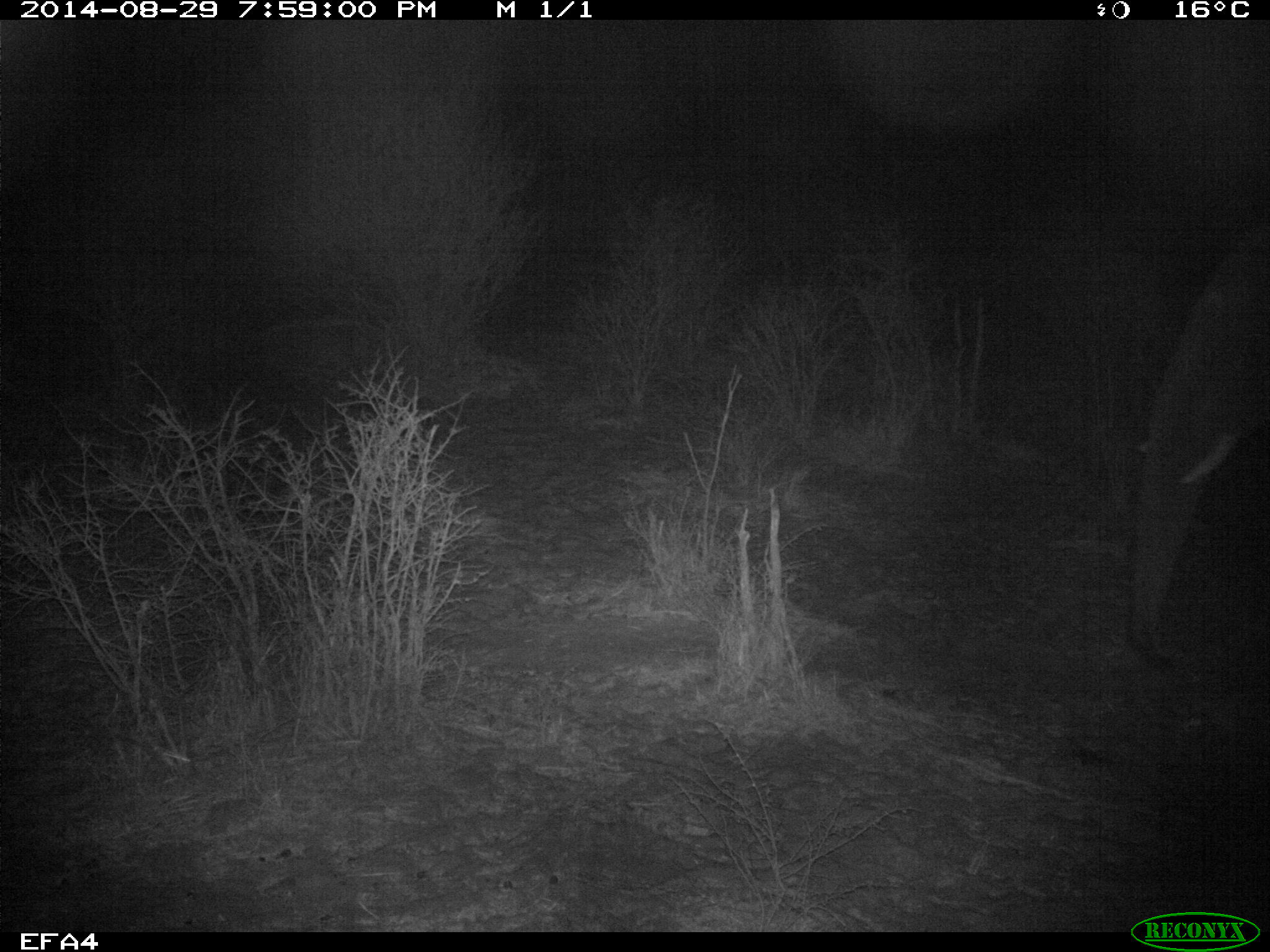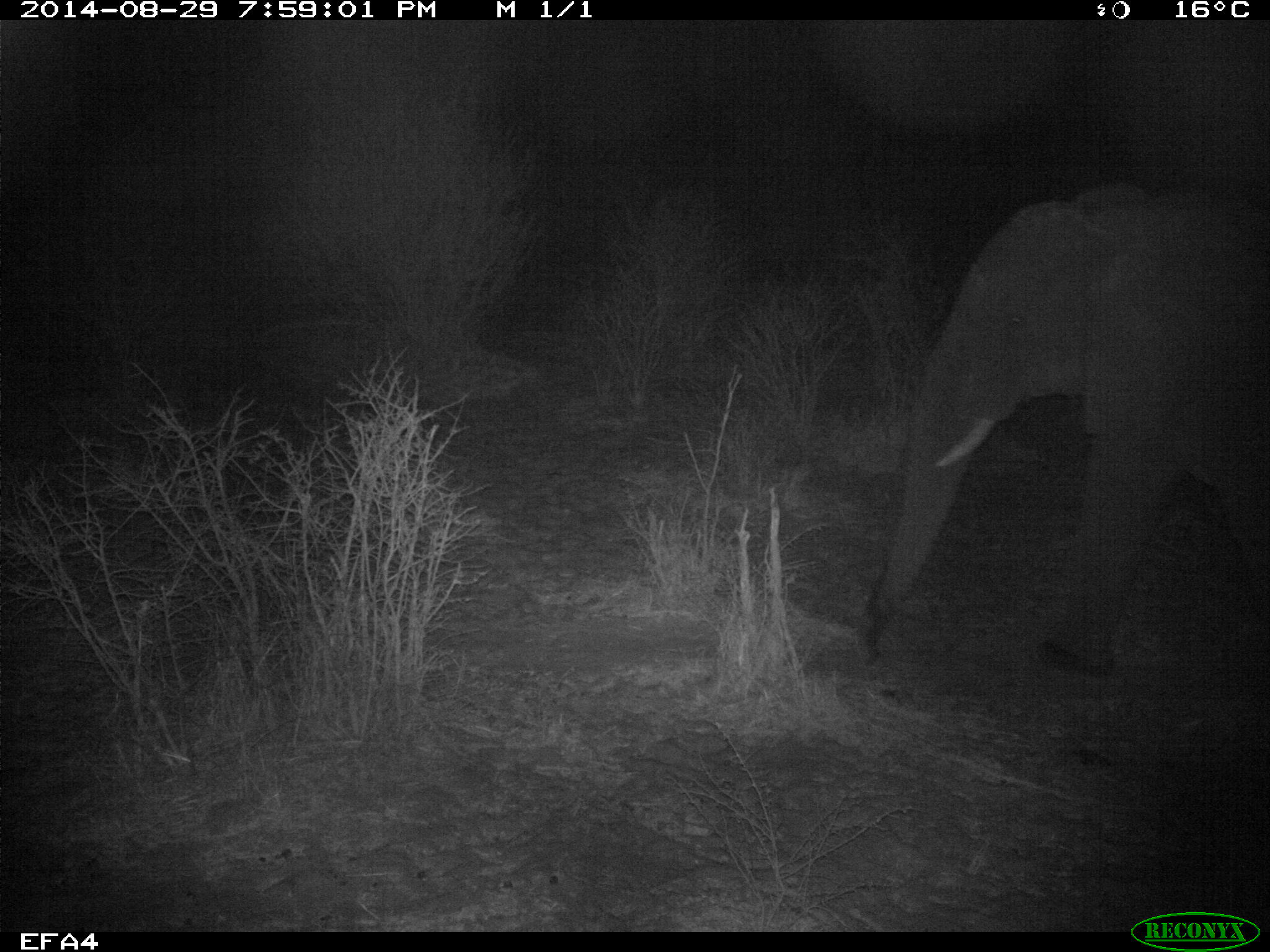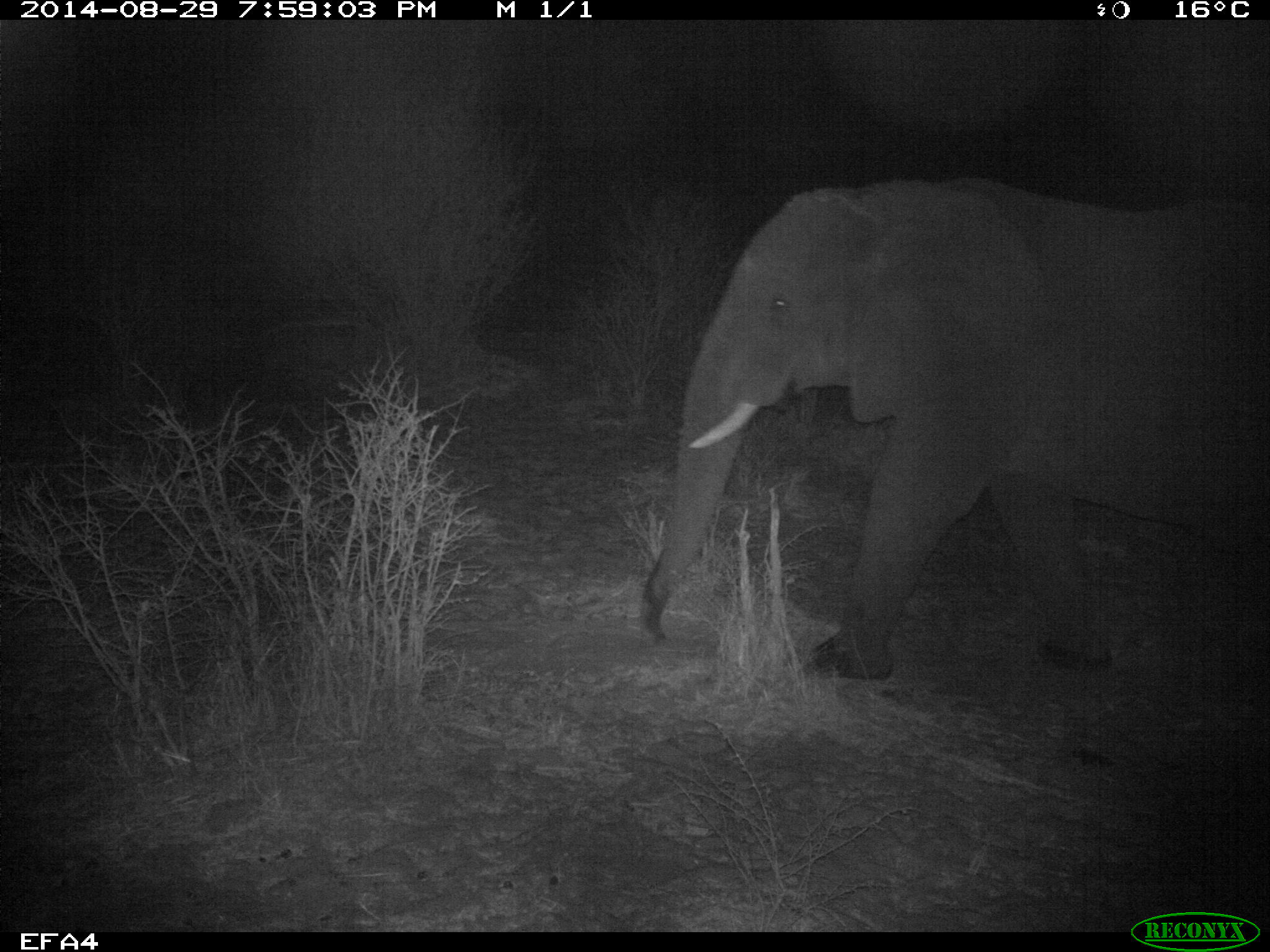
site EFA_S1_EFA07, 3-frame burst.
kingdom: Animalia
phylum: Chordata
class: Mammalia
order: Proboscidea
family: Elephantidae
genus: Loxodonta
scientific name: Loxodonta africana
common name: african bush elephant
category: elephant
Elephant (african bush elephant) (Loxodonta africana), count 1. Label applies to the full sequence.